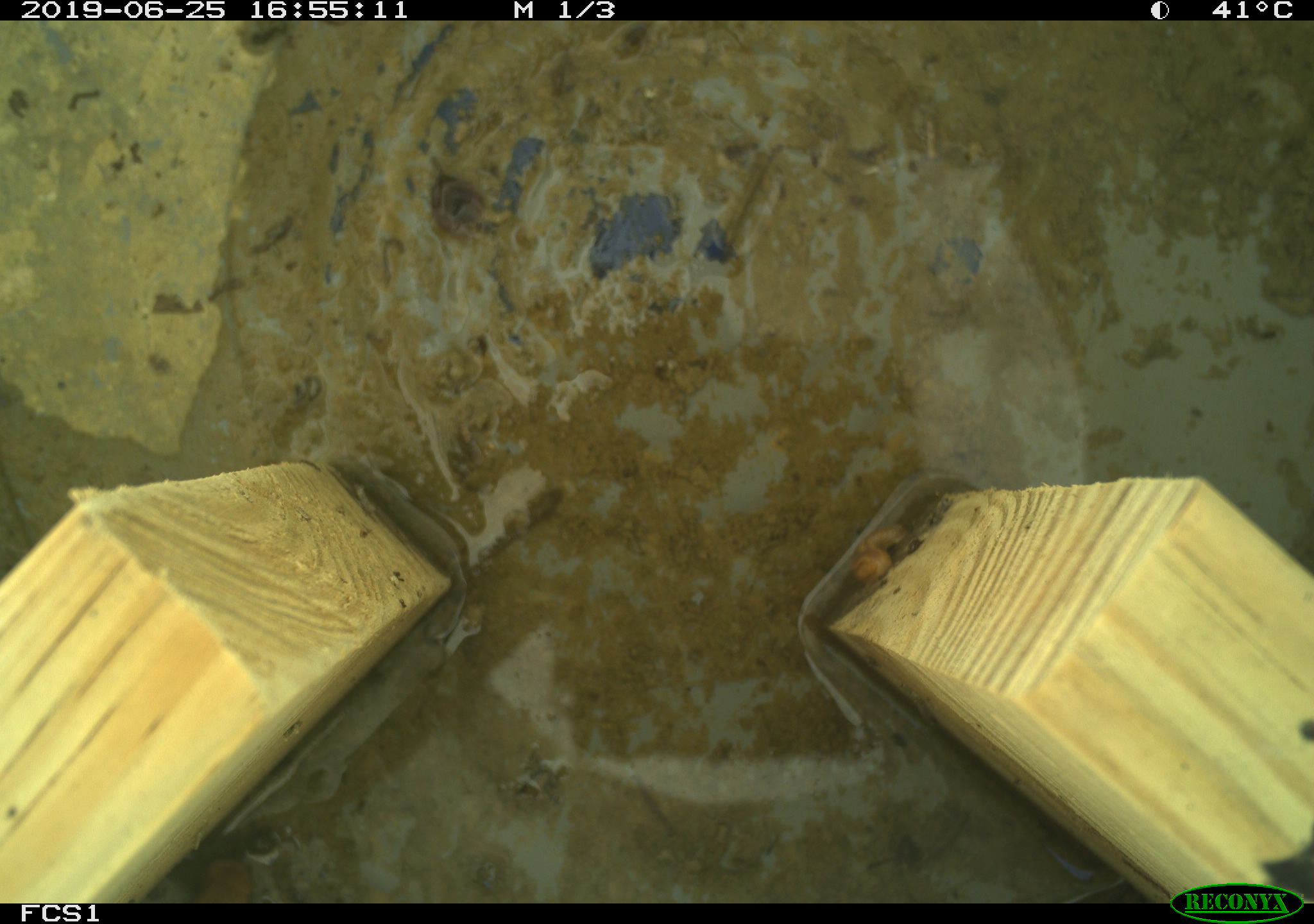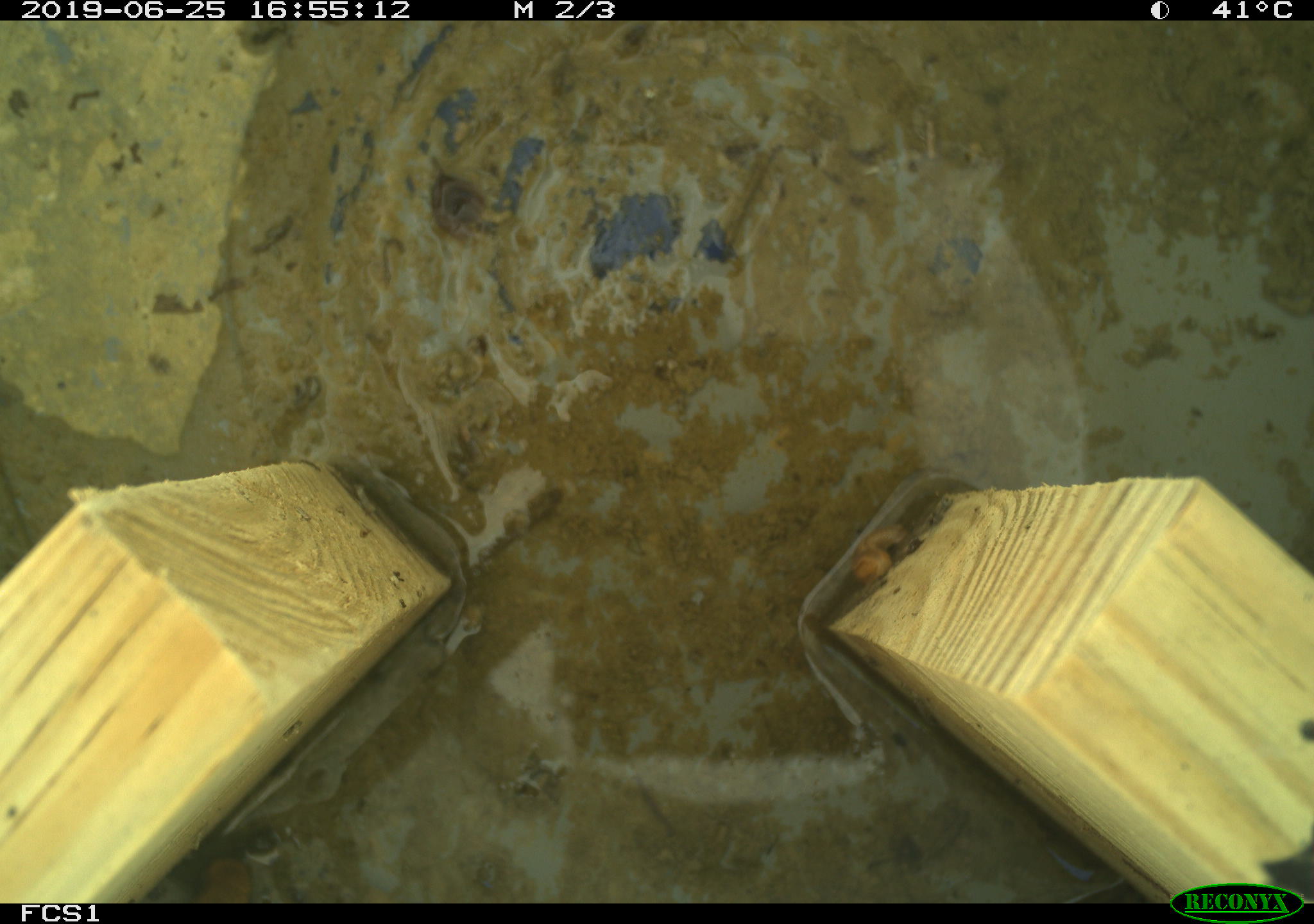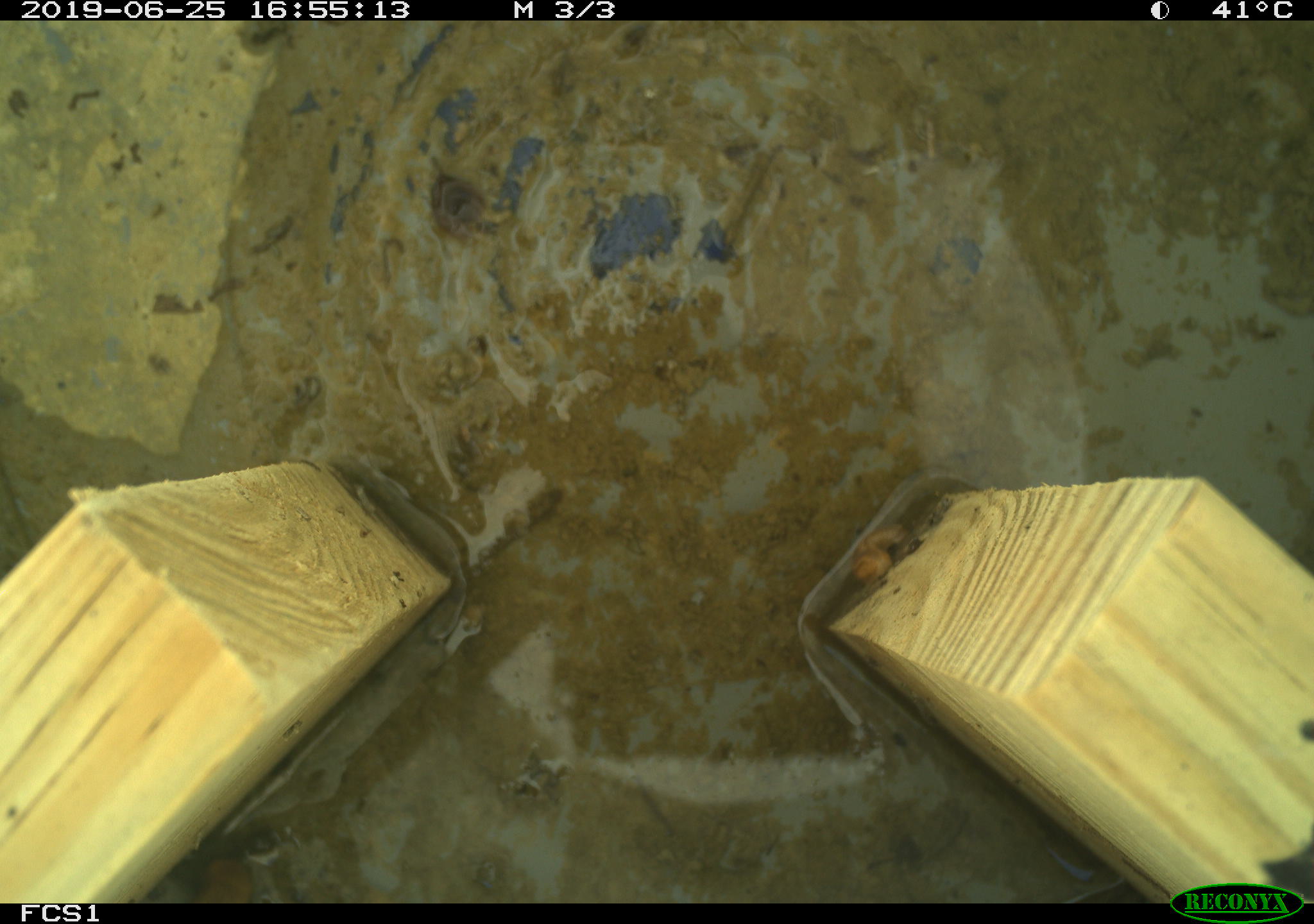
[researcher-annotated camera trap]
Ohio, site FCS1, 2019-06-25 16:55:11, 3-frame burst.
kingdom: Animalia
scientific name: Animalia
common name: animal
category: invertebrate